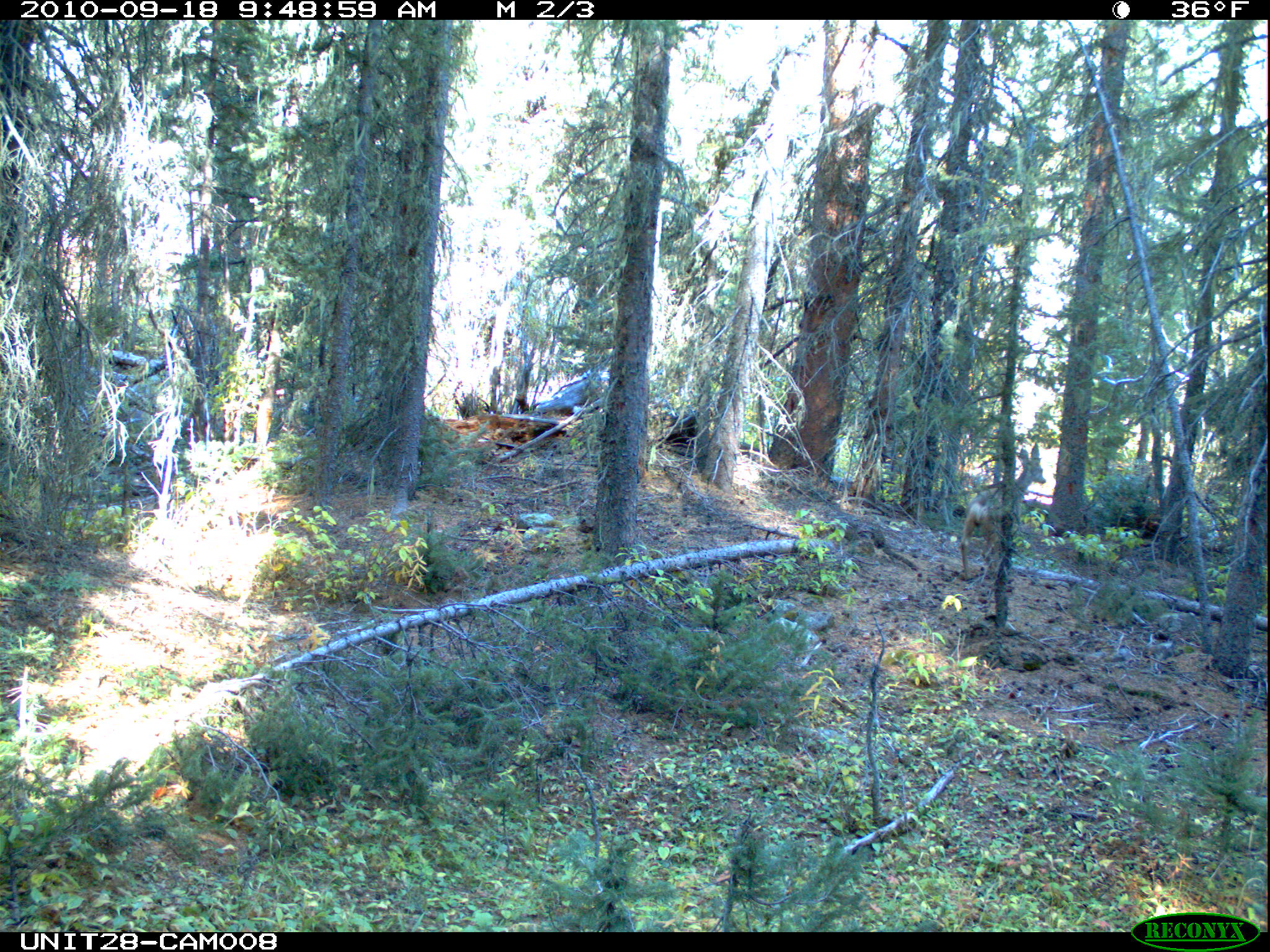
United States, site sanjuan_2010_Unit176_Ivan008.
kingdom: Animalia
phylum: Chordata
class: Mammalia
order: Artiodactyla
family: Cervidae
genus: Odocoileus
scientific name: Odocoileus hemionus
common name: mule deer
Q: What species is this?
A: Odocoileus hemionus (mule deer).